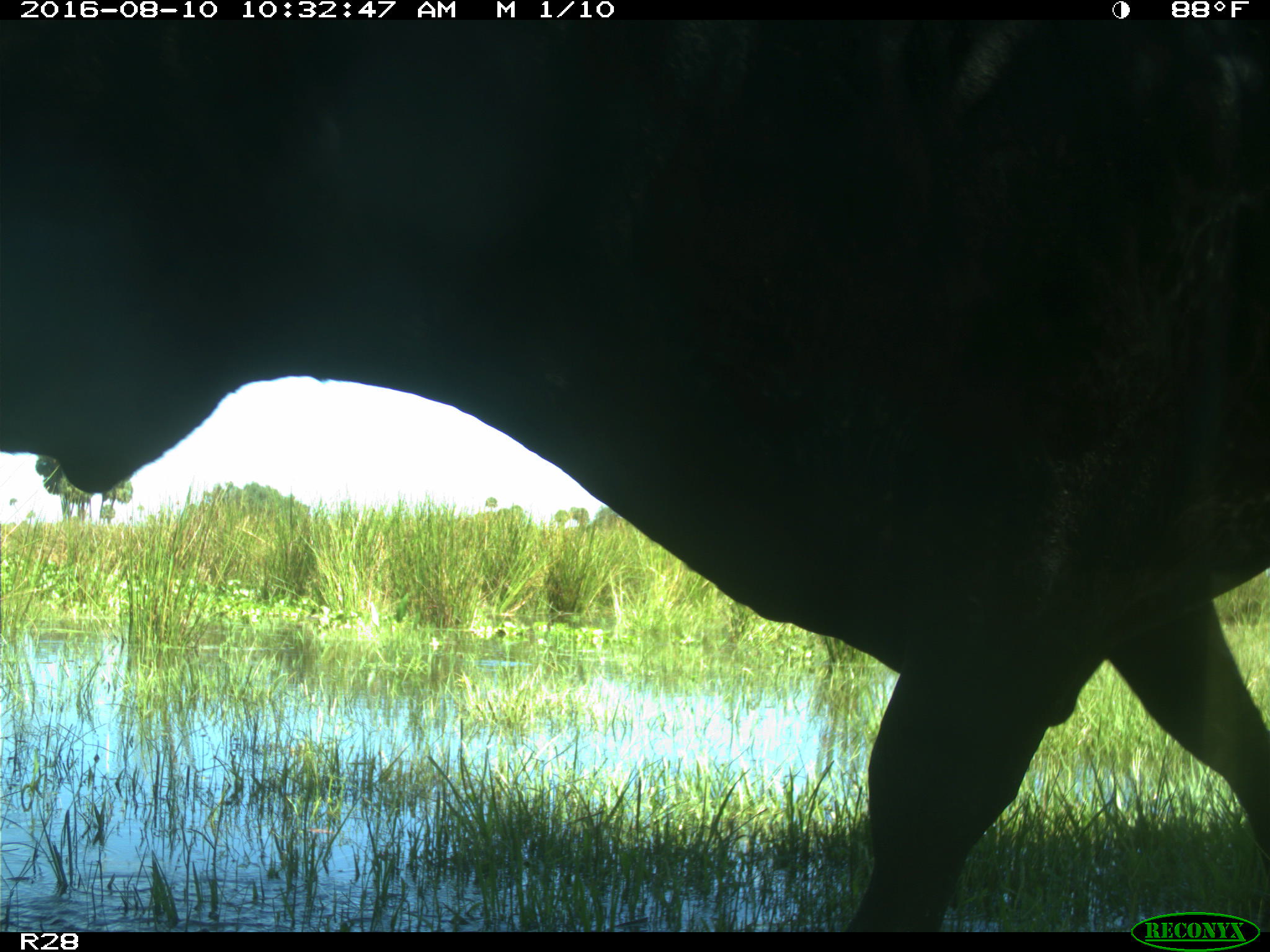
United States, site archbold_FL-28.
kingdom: Animalia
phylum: Chordata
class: Mammalia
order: Artiodactyla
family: Bovidae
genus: Bos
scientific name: Bos taurus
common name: domestic cow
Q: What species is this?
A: Bos taurus (domestic cow).